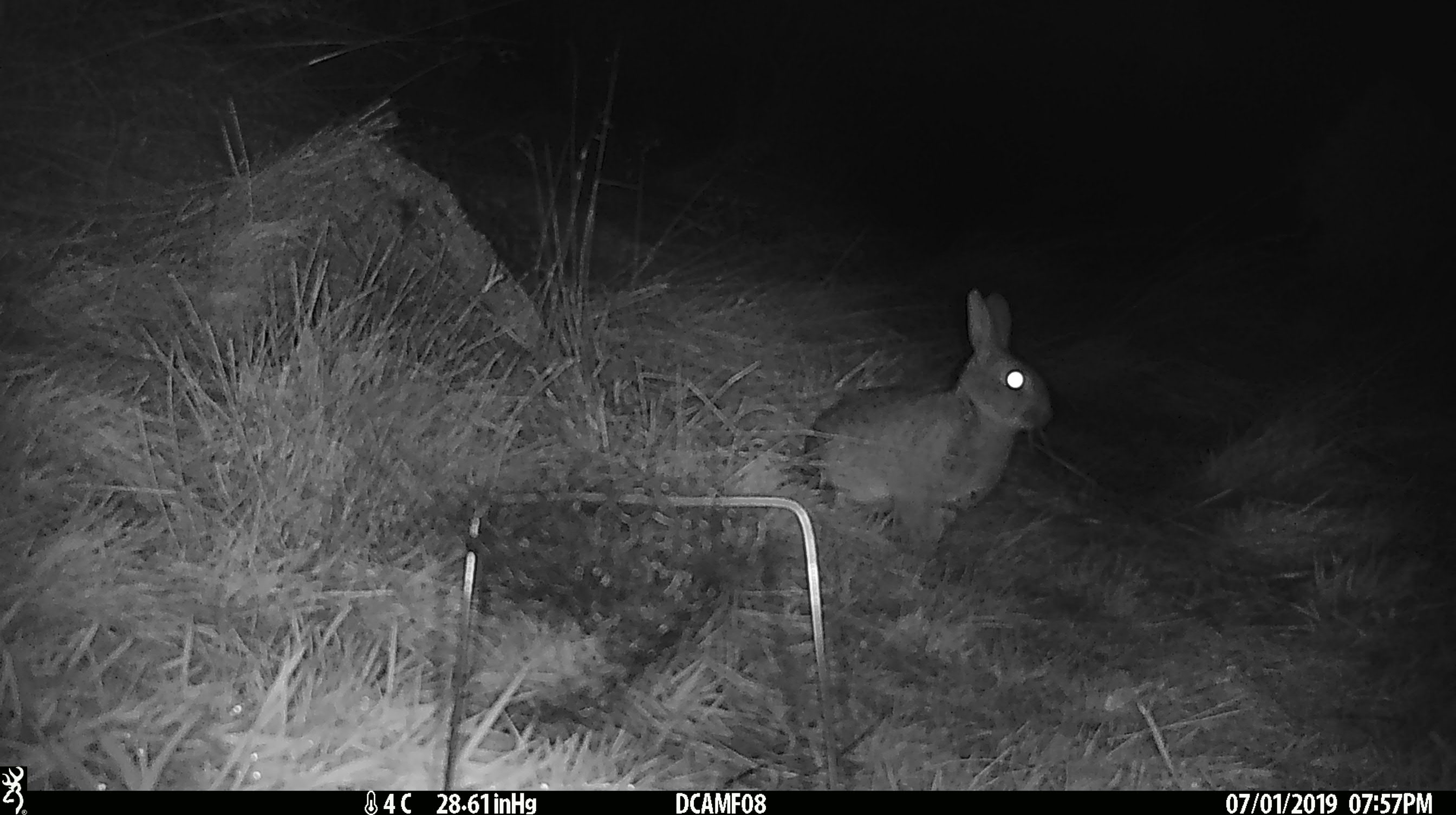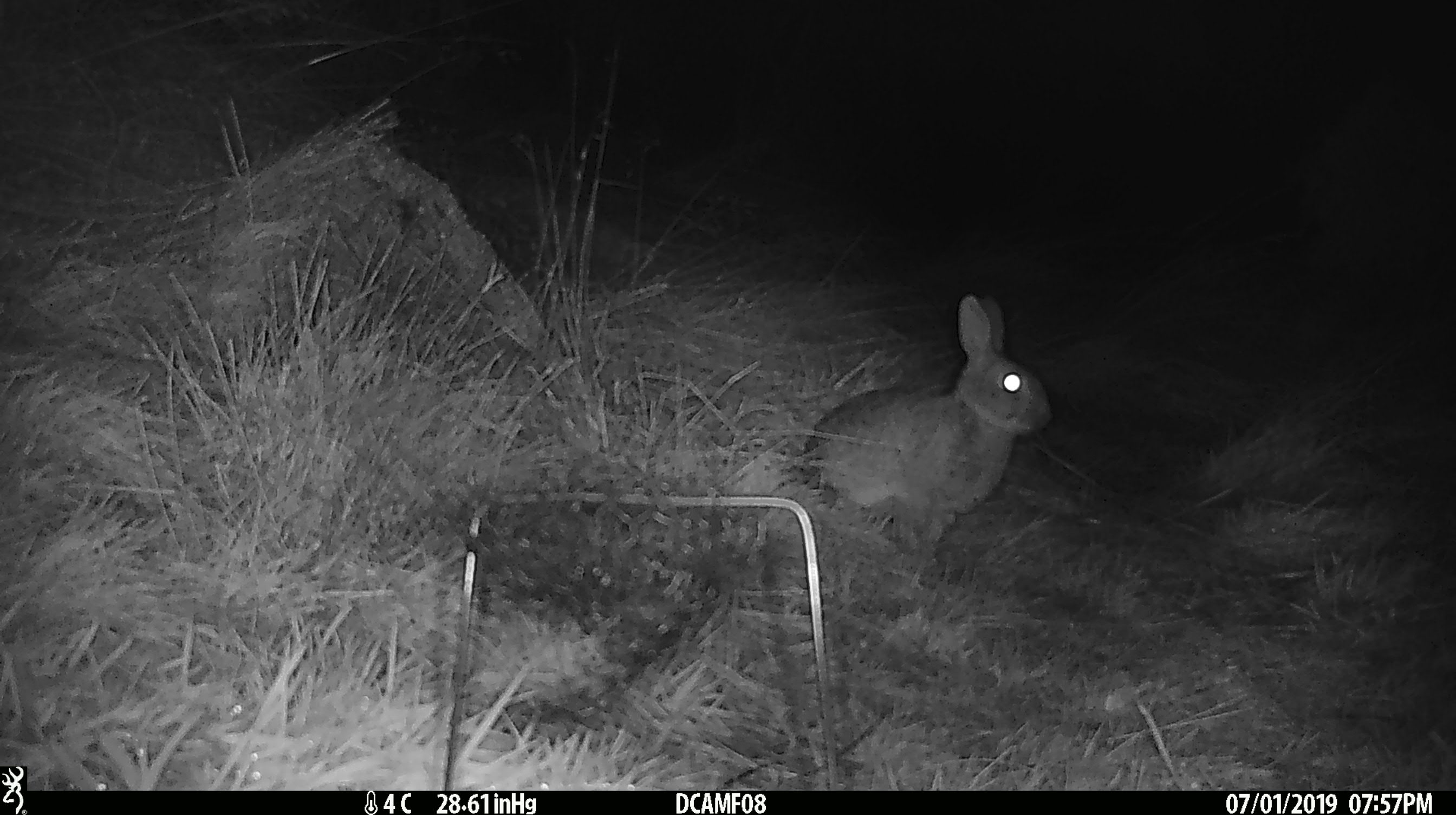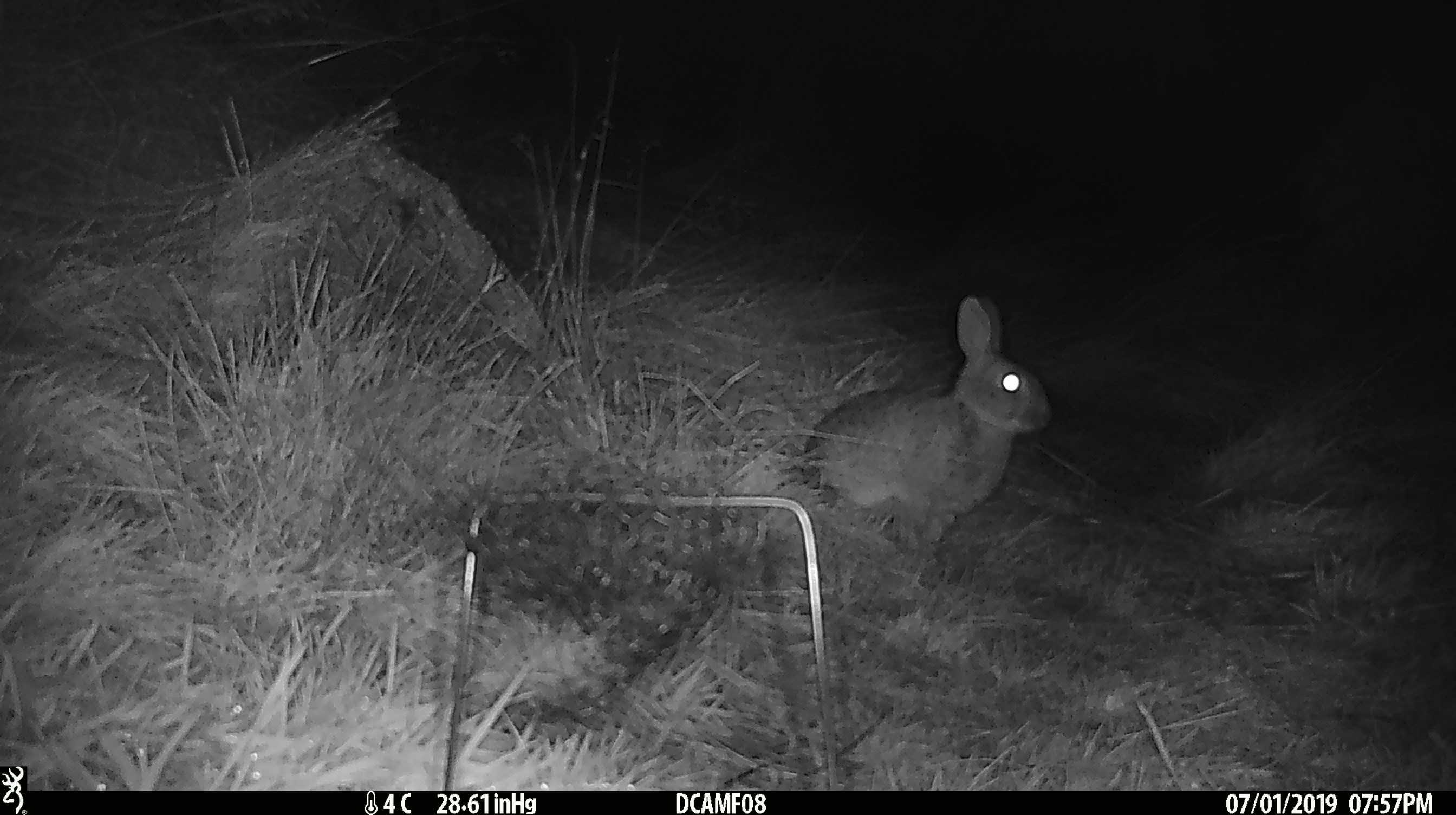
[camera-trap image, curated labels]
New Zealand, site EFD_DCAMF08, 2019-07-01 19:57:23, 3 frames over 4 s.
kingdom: Animalia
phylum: Chordata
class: Mammalia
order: Lagomorpha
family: Leporidae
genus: Oryctolagus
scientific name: Oryctolagus cuniculus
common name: european rabbit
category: rabbit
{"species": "rabbit (european rabbit) (Oryctolagus cuniculus)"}